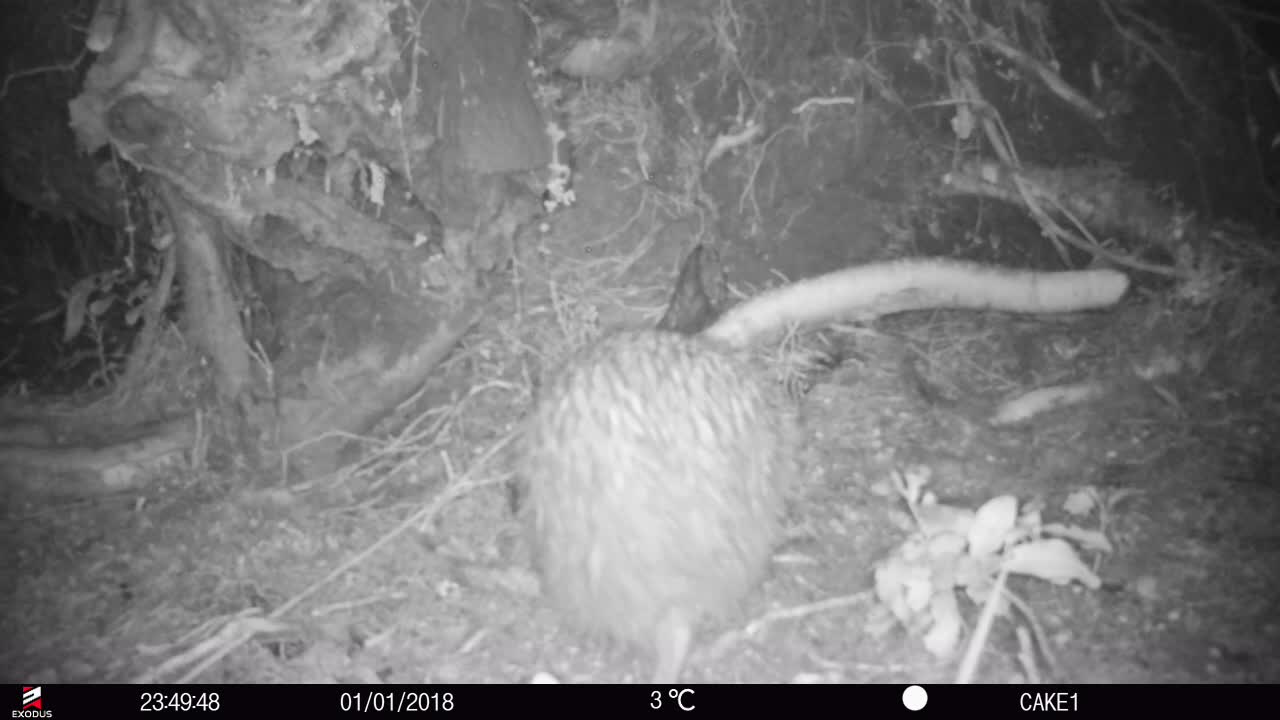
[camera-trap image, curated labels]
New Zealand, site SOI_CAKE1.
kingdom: Animalia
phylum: Chordata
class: Aves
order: Apterygiformes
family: Apterygidae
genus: Apteryx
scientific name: Apteryx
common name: kiwi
Kiwi (Apteryx).